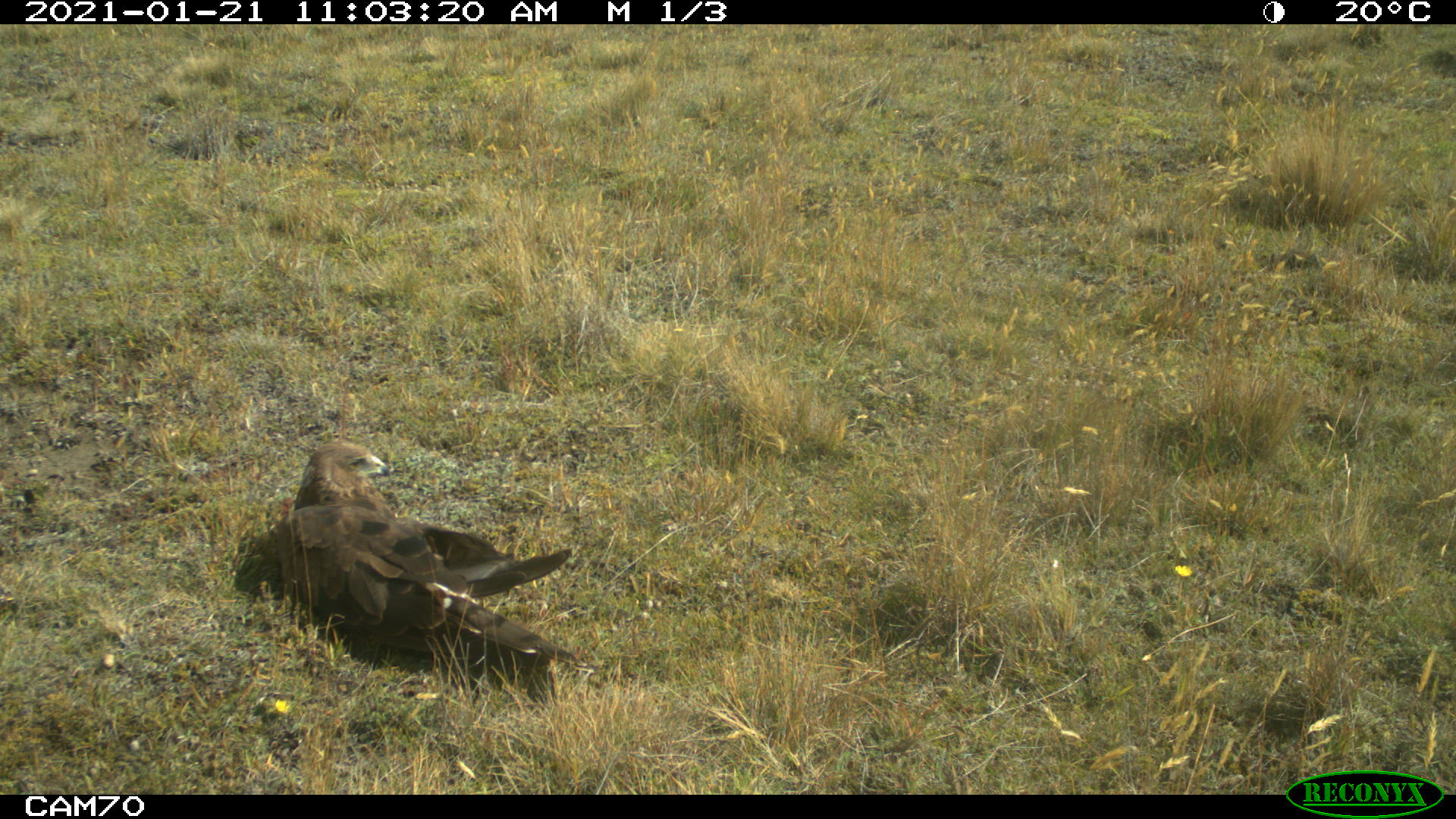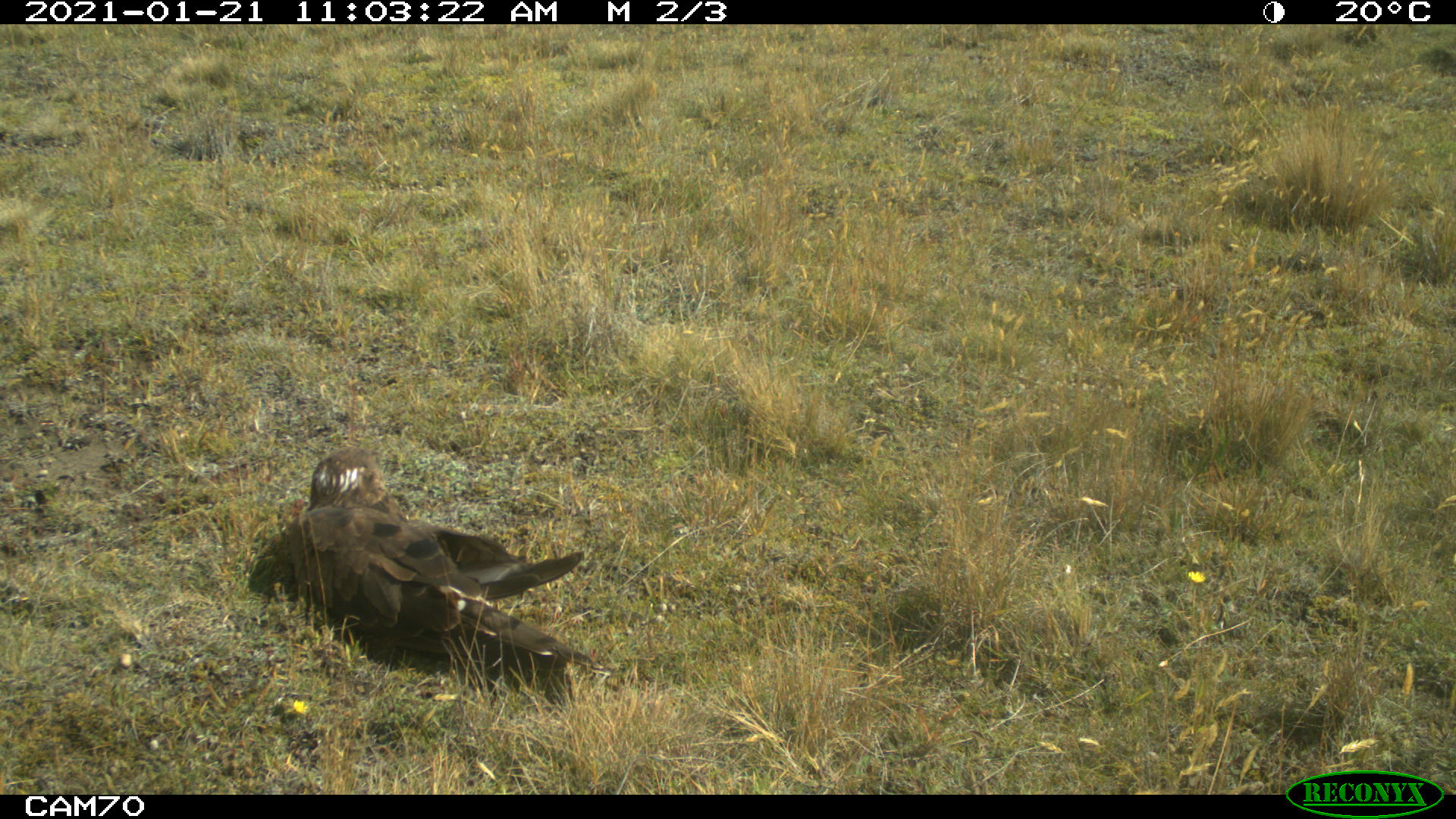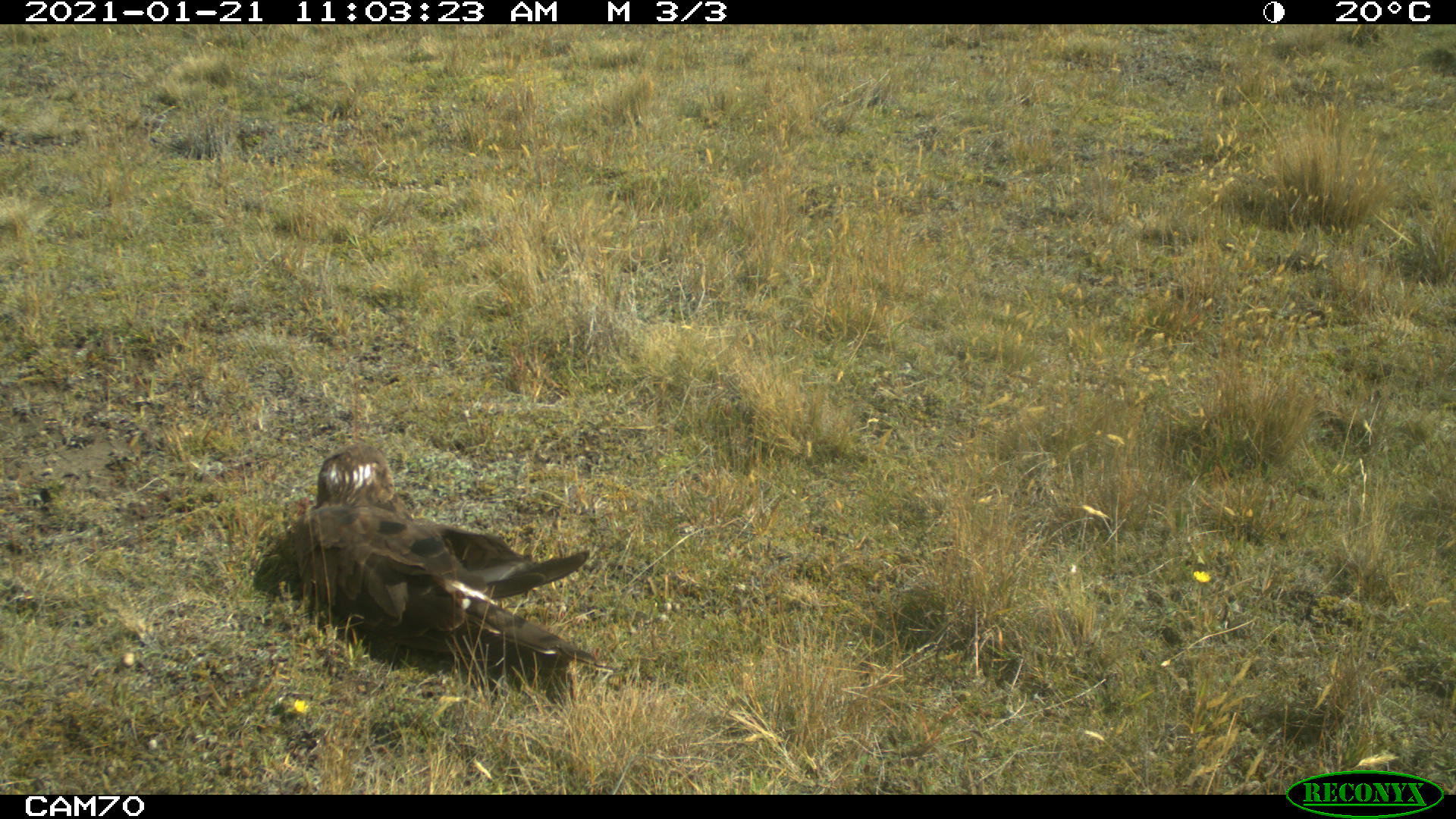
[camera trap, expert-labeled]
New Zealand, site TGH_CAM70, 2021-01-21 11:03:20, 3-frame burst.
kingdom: Animalia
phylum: Chordata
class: Aves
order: Accipitriformes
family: Accipitridae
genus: Circus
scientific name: Circus approximans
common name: swamp harrier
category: harrier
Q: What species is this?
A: Harrier (swamp harrier) (Circus approximans).